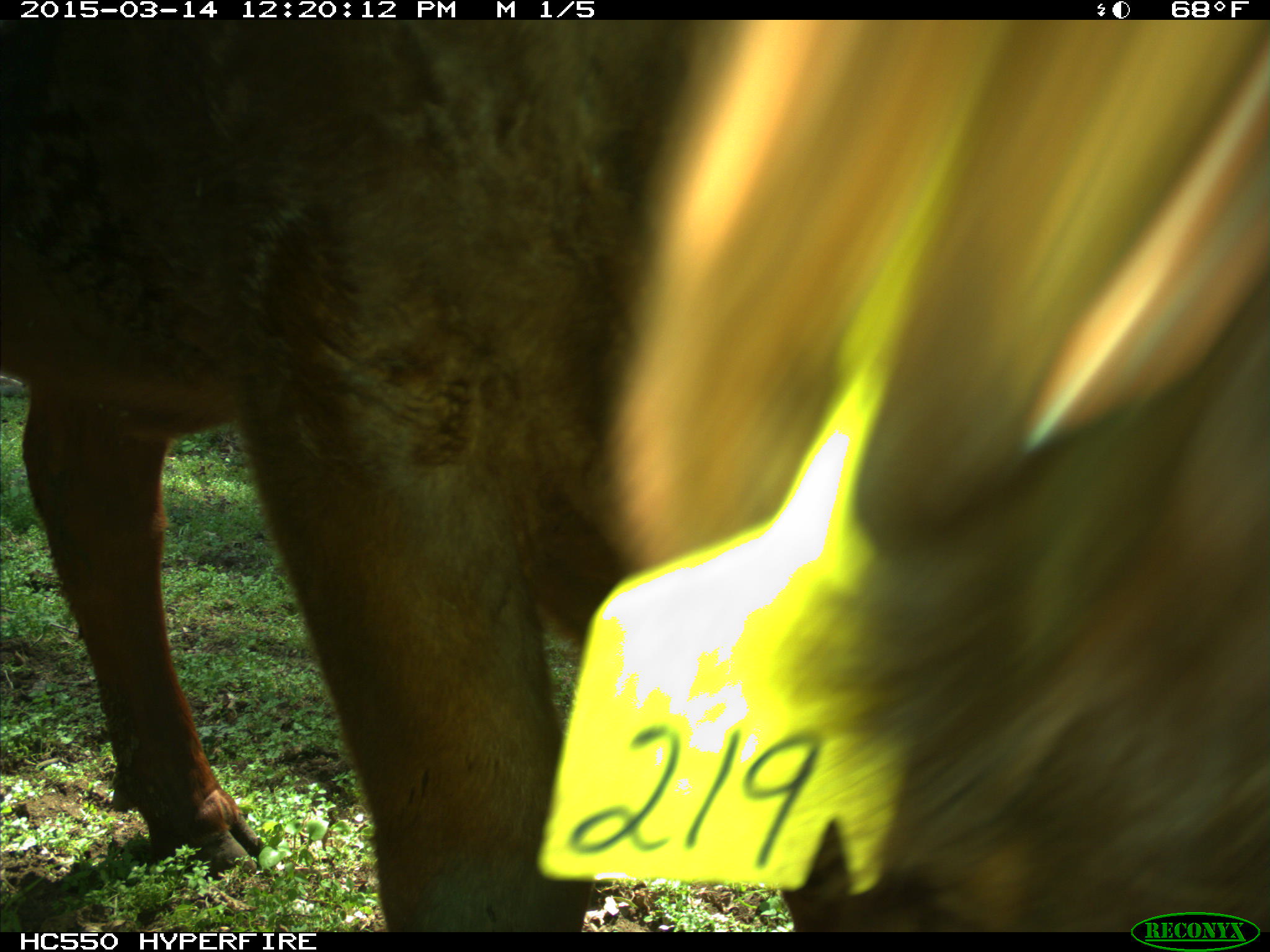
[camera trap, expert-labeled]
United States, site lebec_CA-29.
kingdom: Animalia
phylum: Chordata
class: Mammalia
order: Artiodactyla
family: Bovidae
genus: Bos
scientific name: Bos taurus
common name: domestic cow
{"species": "Bos taurus (domestic cow)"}